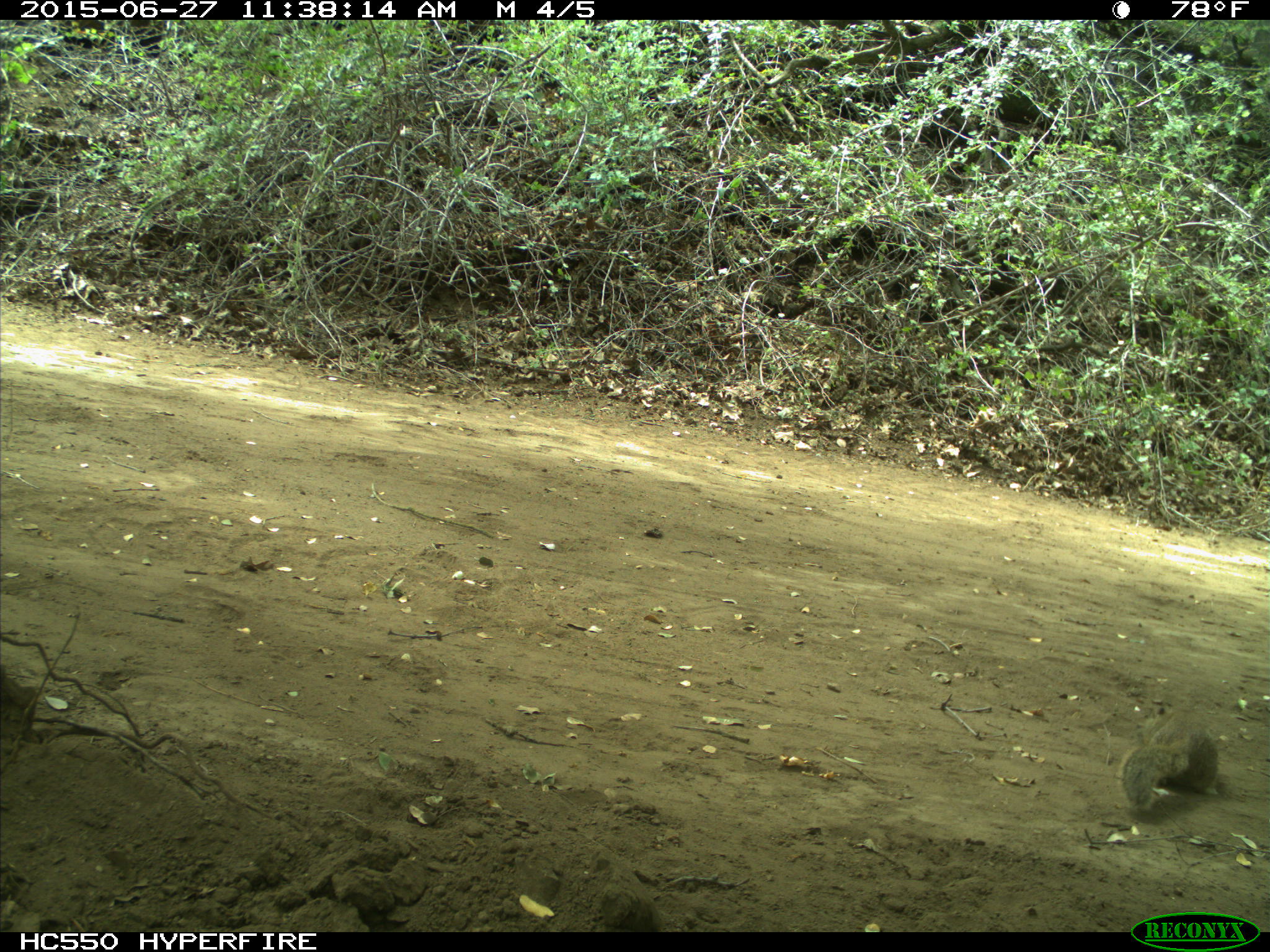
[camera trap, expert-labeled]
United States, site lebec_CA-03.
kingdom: Animalia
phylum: Chordata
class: Mammalia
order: Rodentia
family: Sciuridae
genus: Otospermophilus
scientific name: Otospermophilus beecheyi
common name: california ground squirrel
Otospermophilus beecheyi (california ground squirrel).